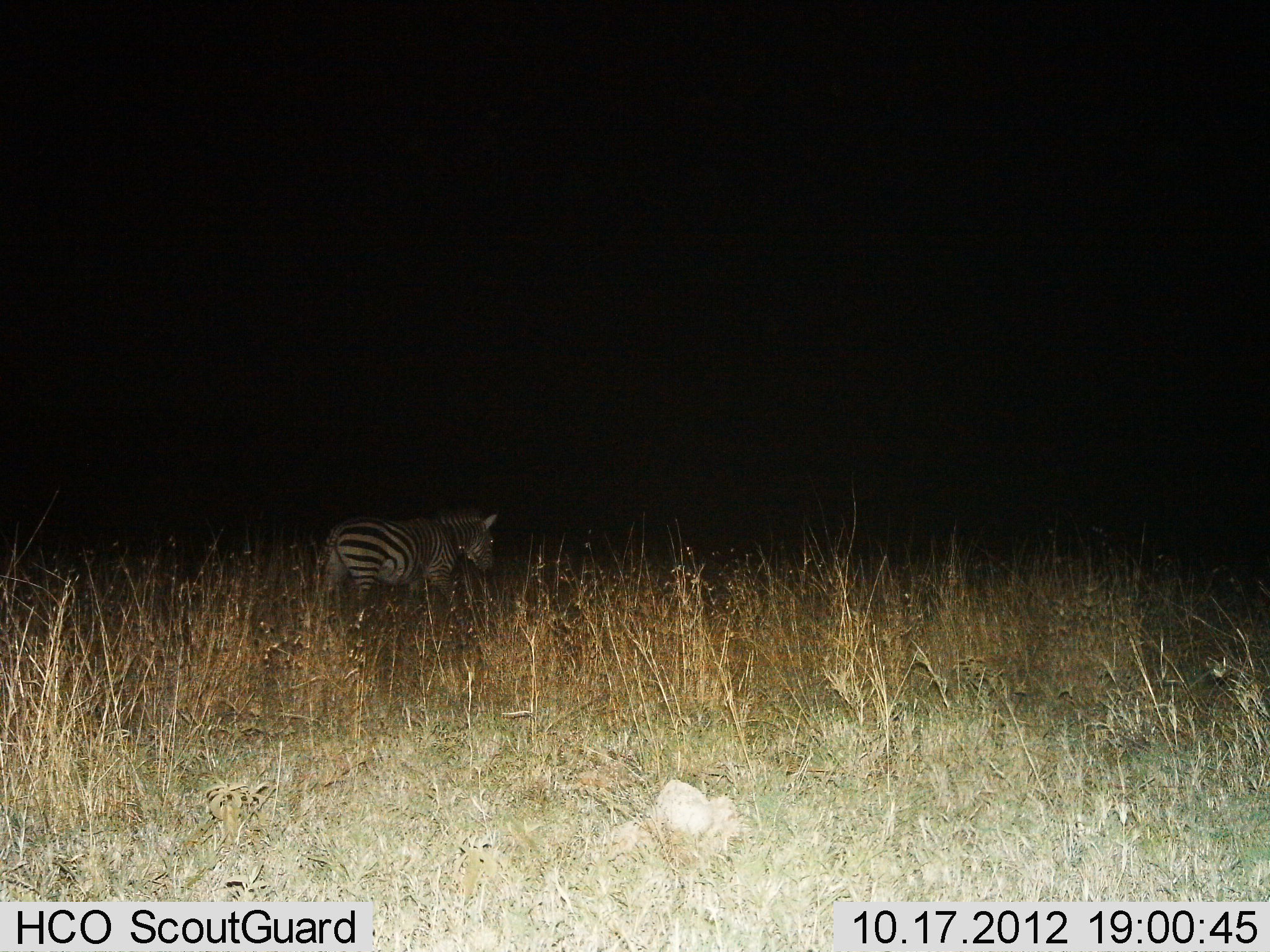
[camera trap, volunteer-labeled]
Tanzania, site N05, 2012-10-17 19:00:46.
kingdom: Animalia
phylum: Chordata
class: Mammalia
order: Perissodactyla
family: Equidae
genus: Equus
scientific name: Equus quagga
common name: plains zebra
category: zebra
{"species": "zebra (plains zebra) (Equus quagga)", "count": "1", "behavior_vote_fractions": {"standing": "50%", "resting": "0%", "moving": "50%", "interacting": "0%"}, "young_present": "0%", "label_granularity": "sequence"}